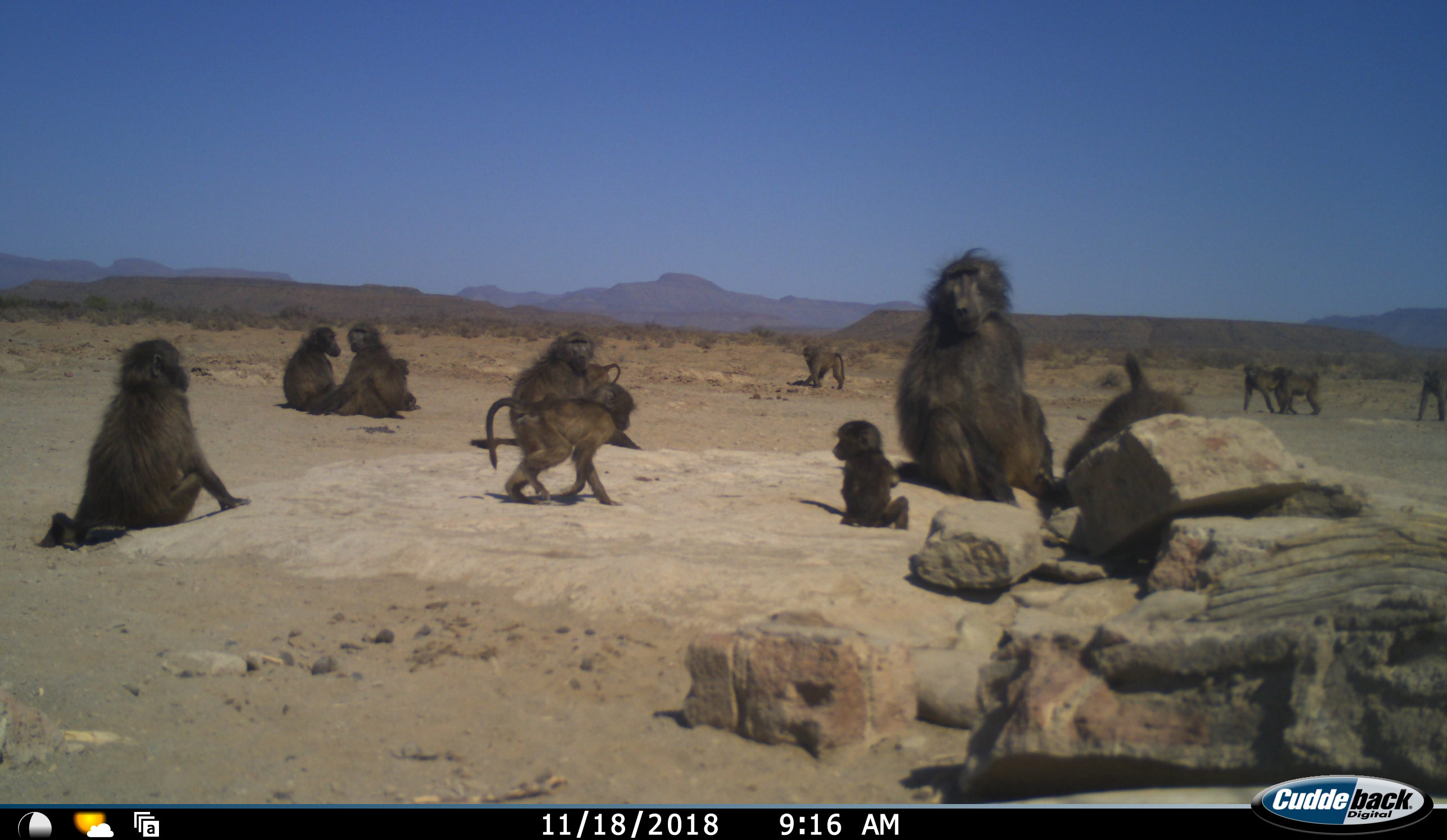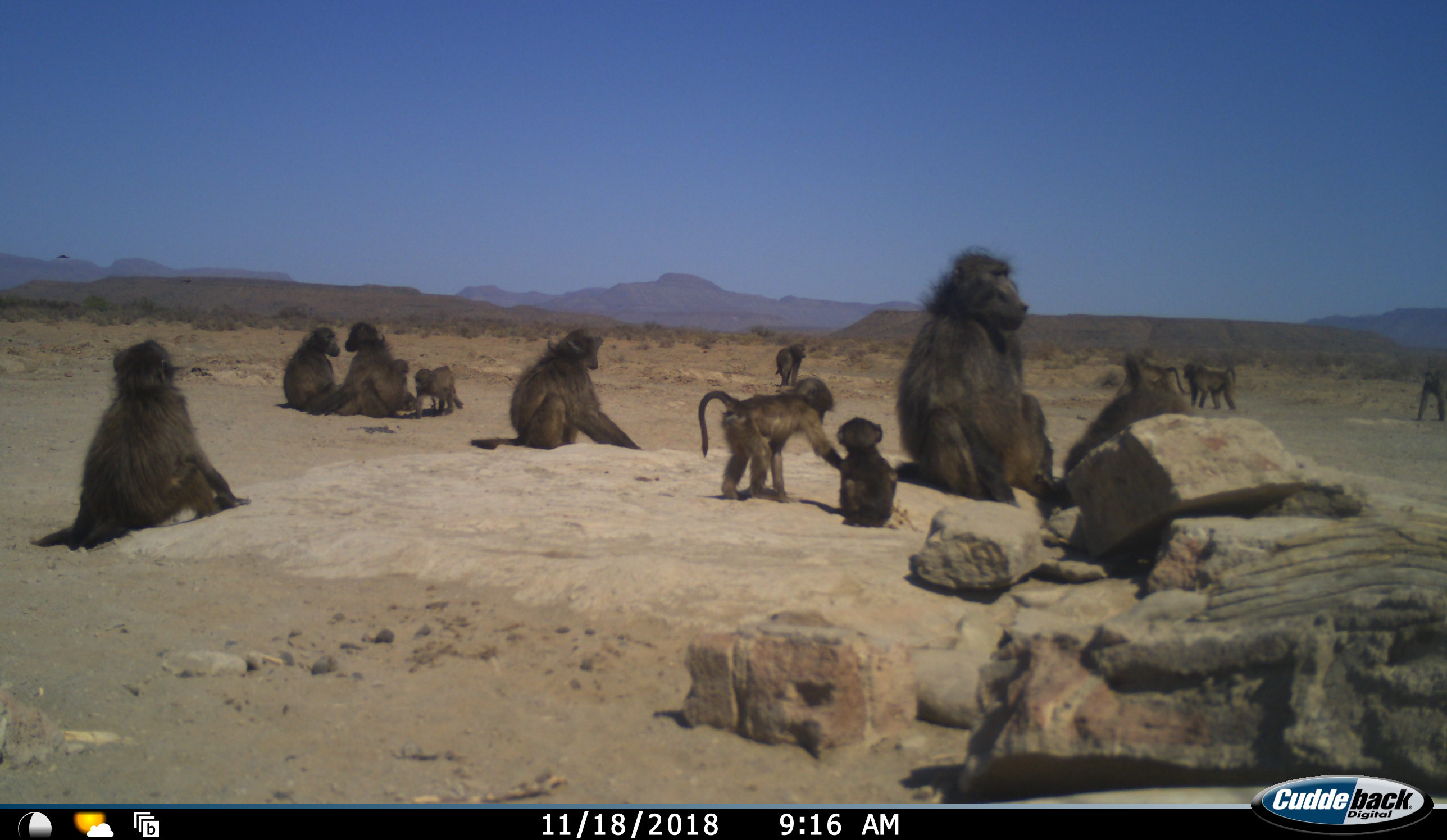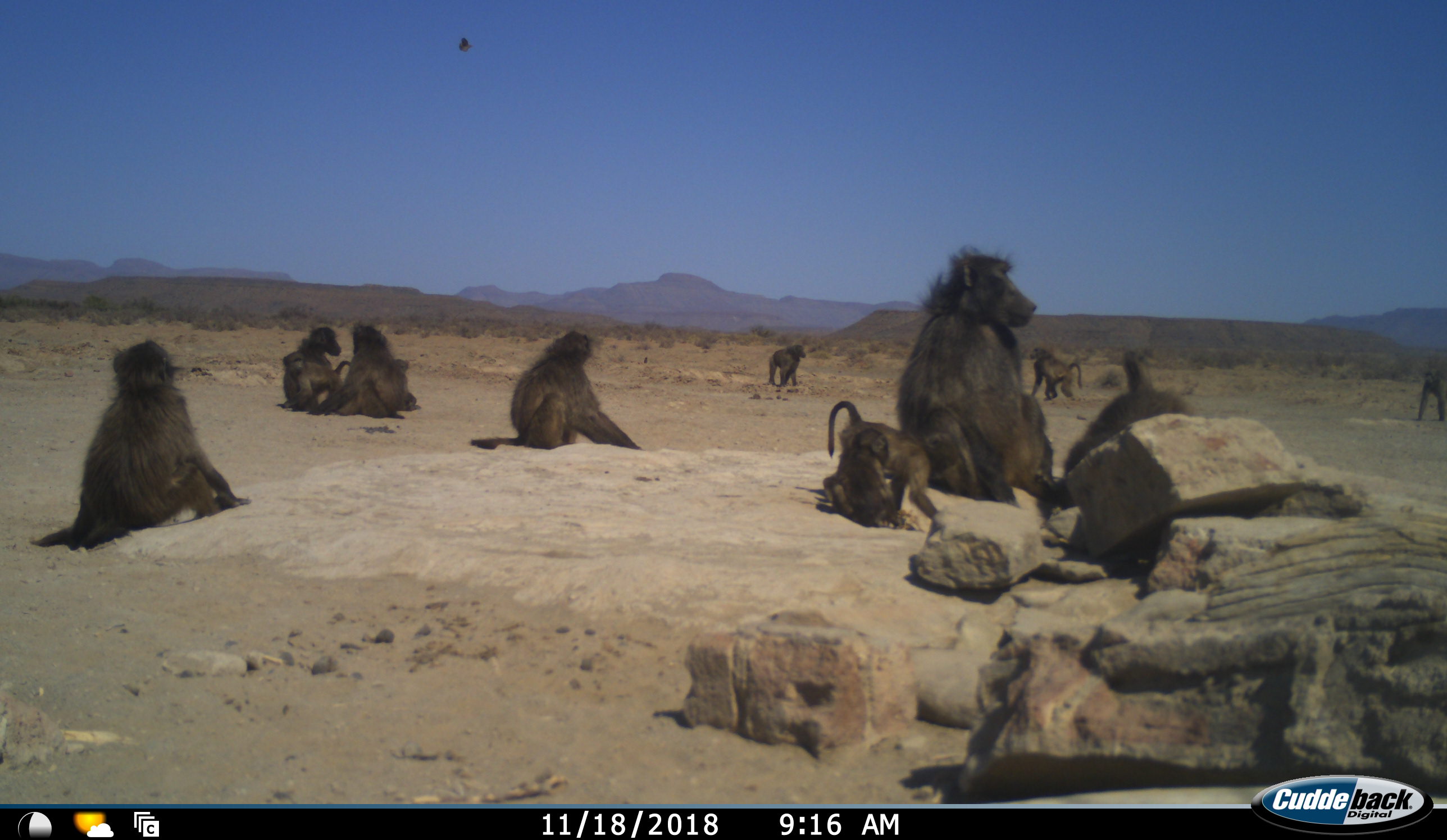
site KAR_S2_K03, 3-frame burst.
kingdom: Animalia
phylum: Chordata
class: Mammalia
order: Primates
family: Cercopithecidae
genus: Papio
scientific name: Papio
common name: baboon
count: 11-50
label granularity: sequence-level